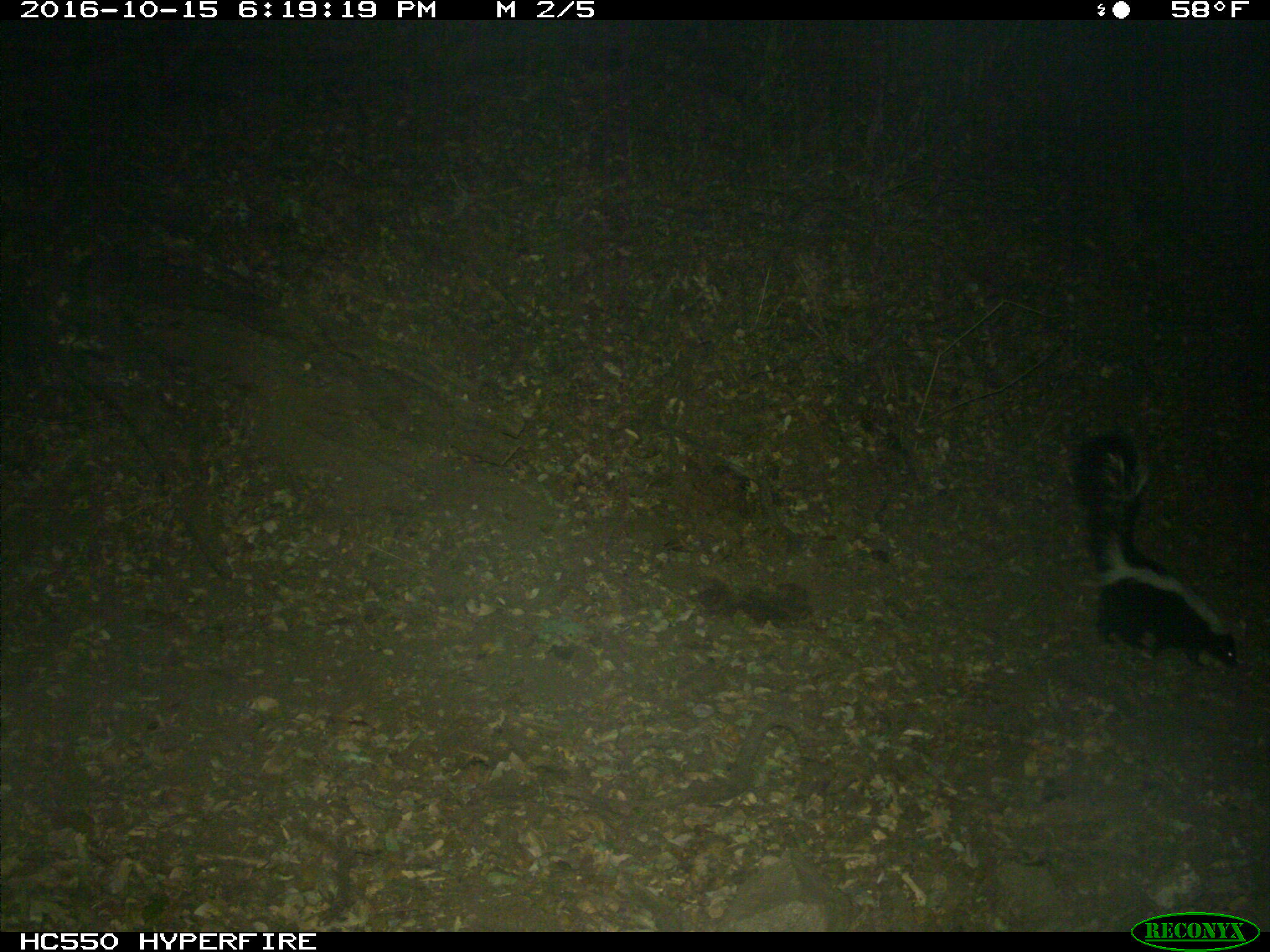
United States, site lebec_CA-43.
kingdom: Animalia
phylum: Chordata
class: Mammalia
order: Carnivora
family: Mephitidae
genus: Mephitis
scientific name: Mephitis mephitis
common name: striped skunk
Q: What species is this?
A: Mephitis mephitis (striped skunk).